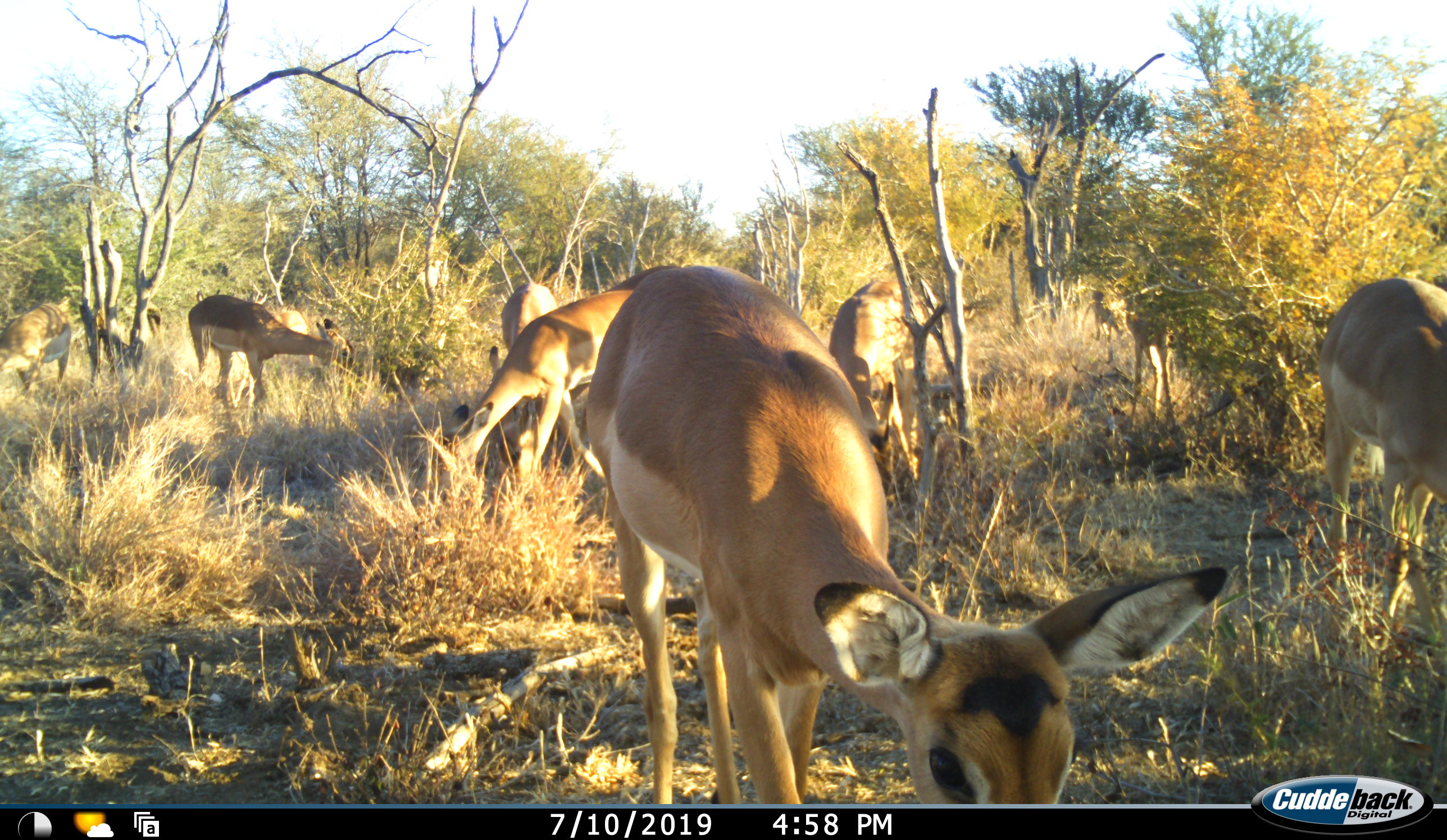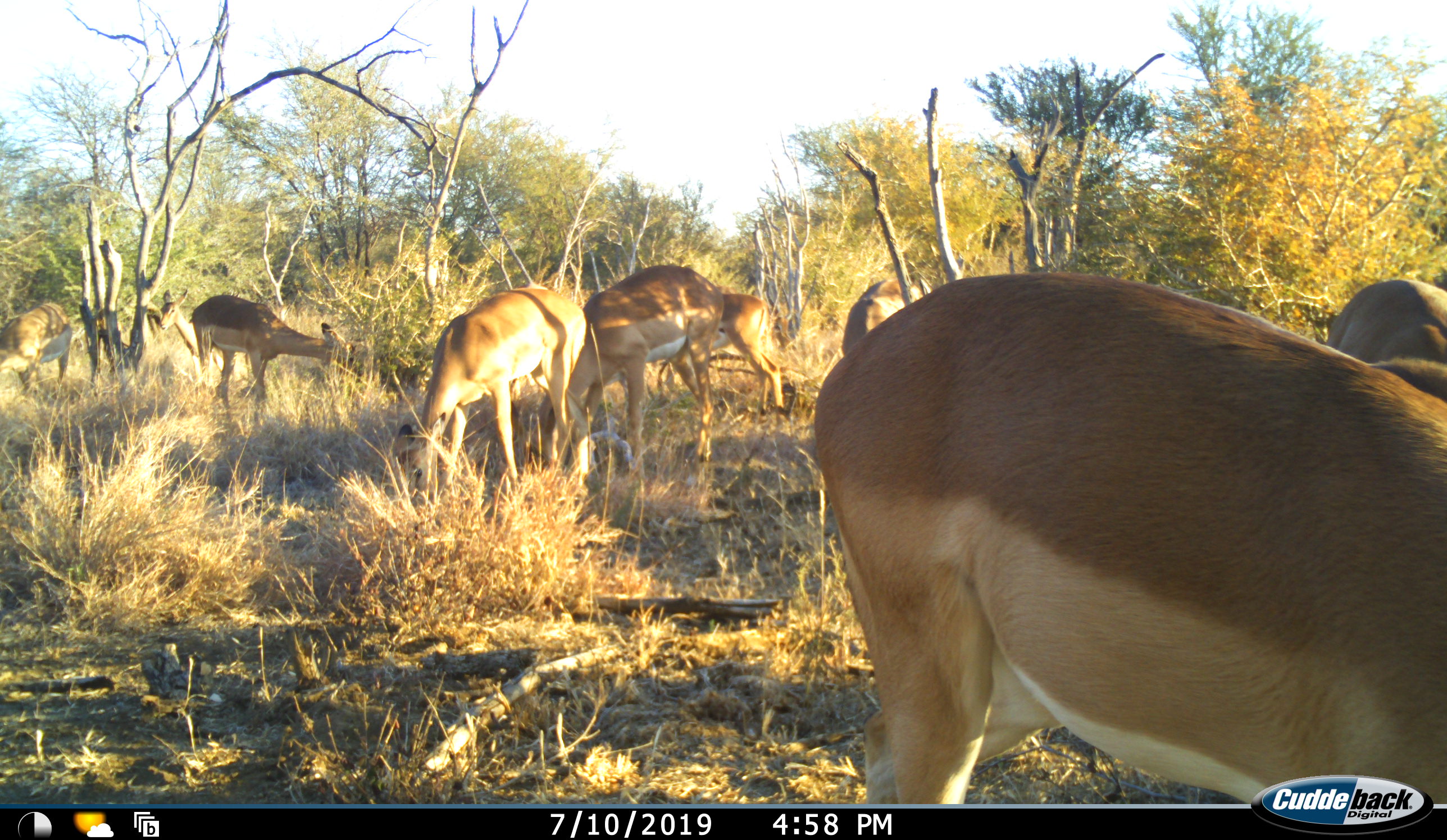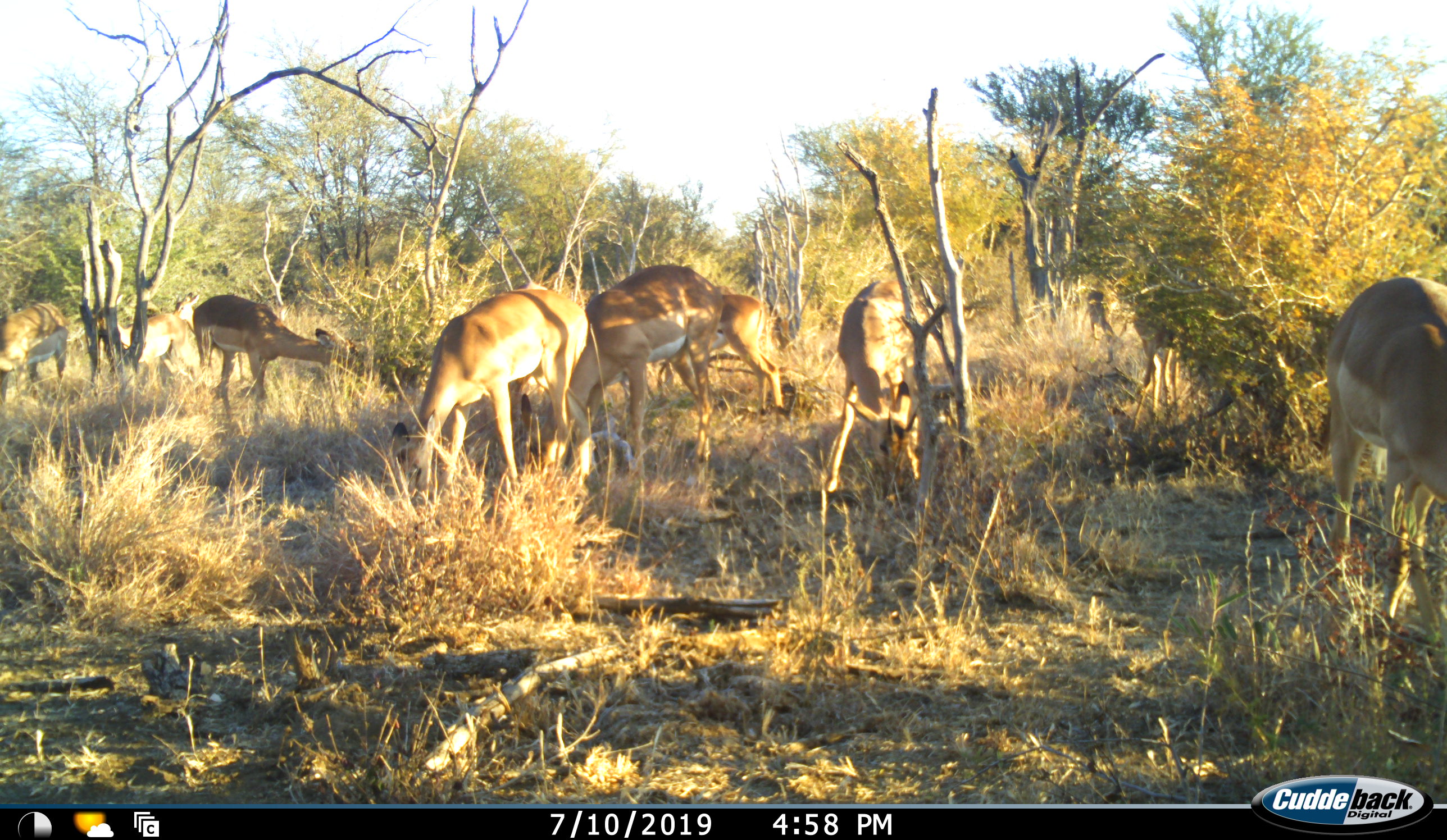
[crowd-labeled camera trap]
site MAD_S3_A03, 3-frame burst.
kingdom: Animalia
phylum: Chordata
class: Mammalia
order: Artiodactyla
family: Bovidae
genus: Aepyceros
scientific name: Aepyceros melampus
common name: impala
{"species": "impala (Aepyceros melampus)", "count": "9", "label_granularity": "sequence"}